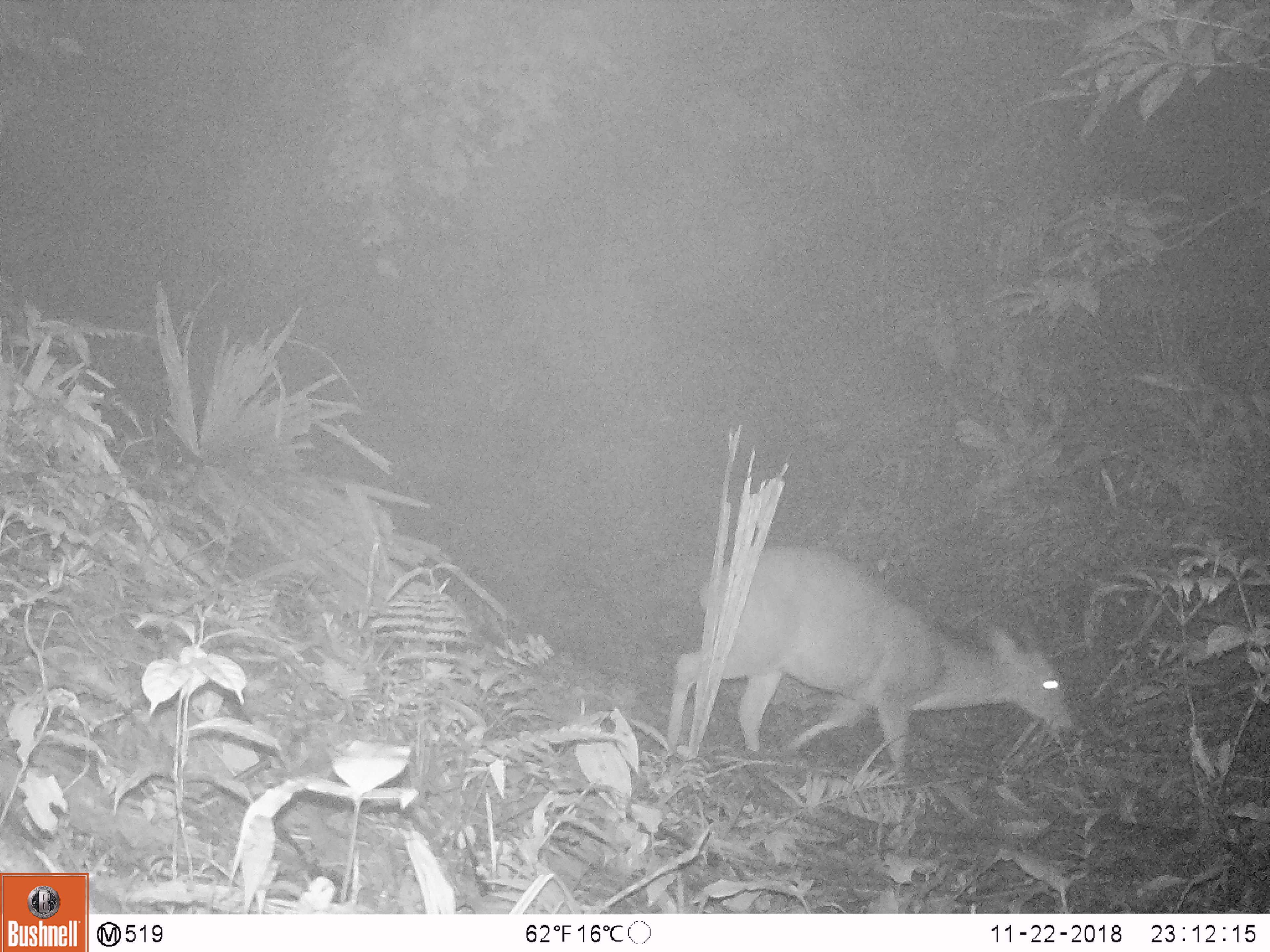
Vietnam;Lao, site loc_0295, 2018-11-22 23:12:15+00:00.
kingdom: Animalia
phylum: Chordata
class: Mammalia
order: Artiodactyla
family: Cervidae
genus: Muntiacus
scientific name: Muntiacus vuquangensis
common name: large-antlered muntjac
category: large antlered muntjac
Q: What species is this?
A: Large antlered muntjac (large-antlered muntjac) (Muntiacus vuquangensis).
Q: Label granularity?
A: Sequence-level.